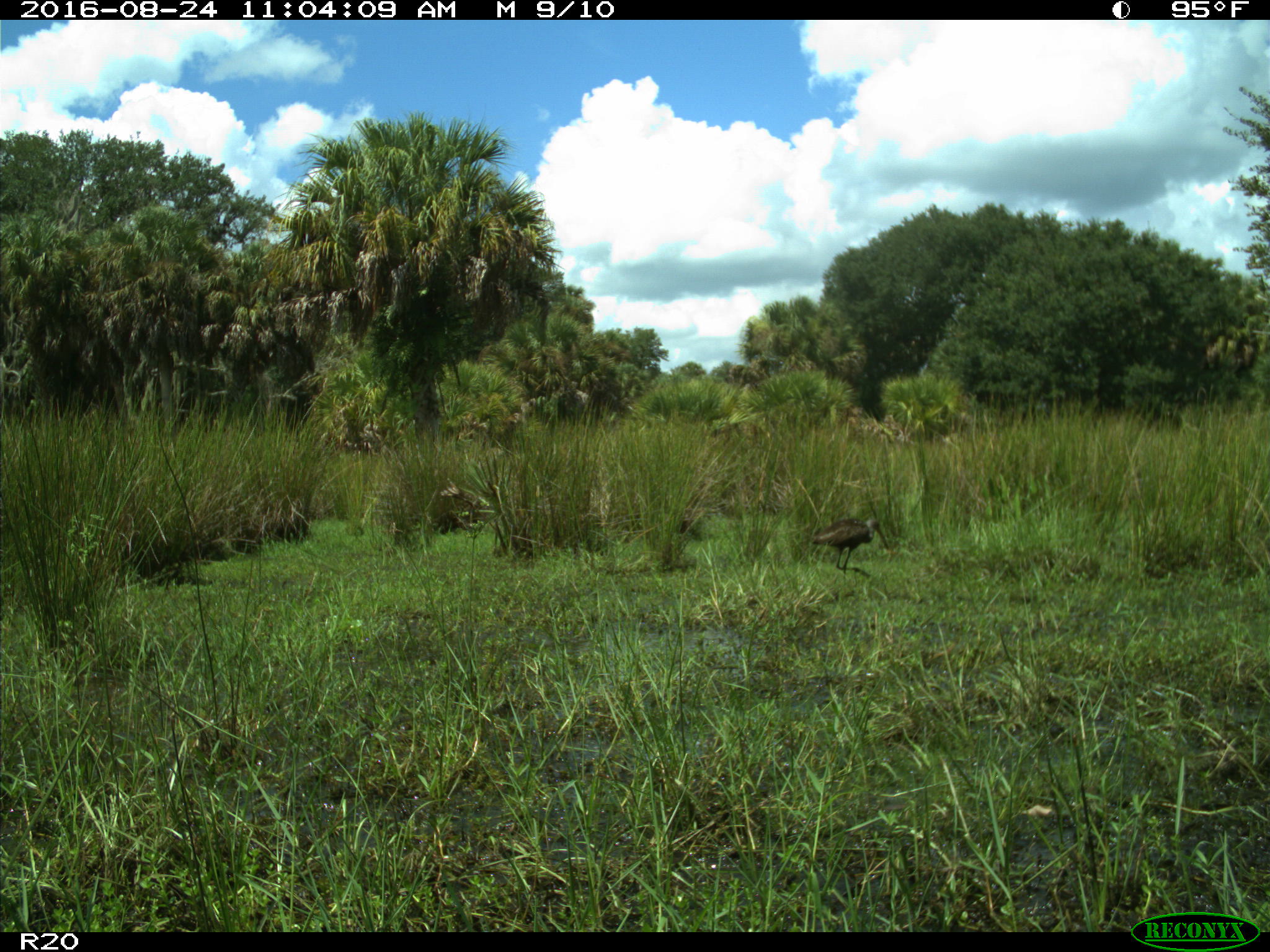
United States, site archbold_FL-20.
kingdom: Animalia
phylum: Chordata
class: Aves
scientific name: Aves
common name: birds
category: unidentified bird